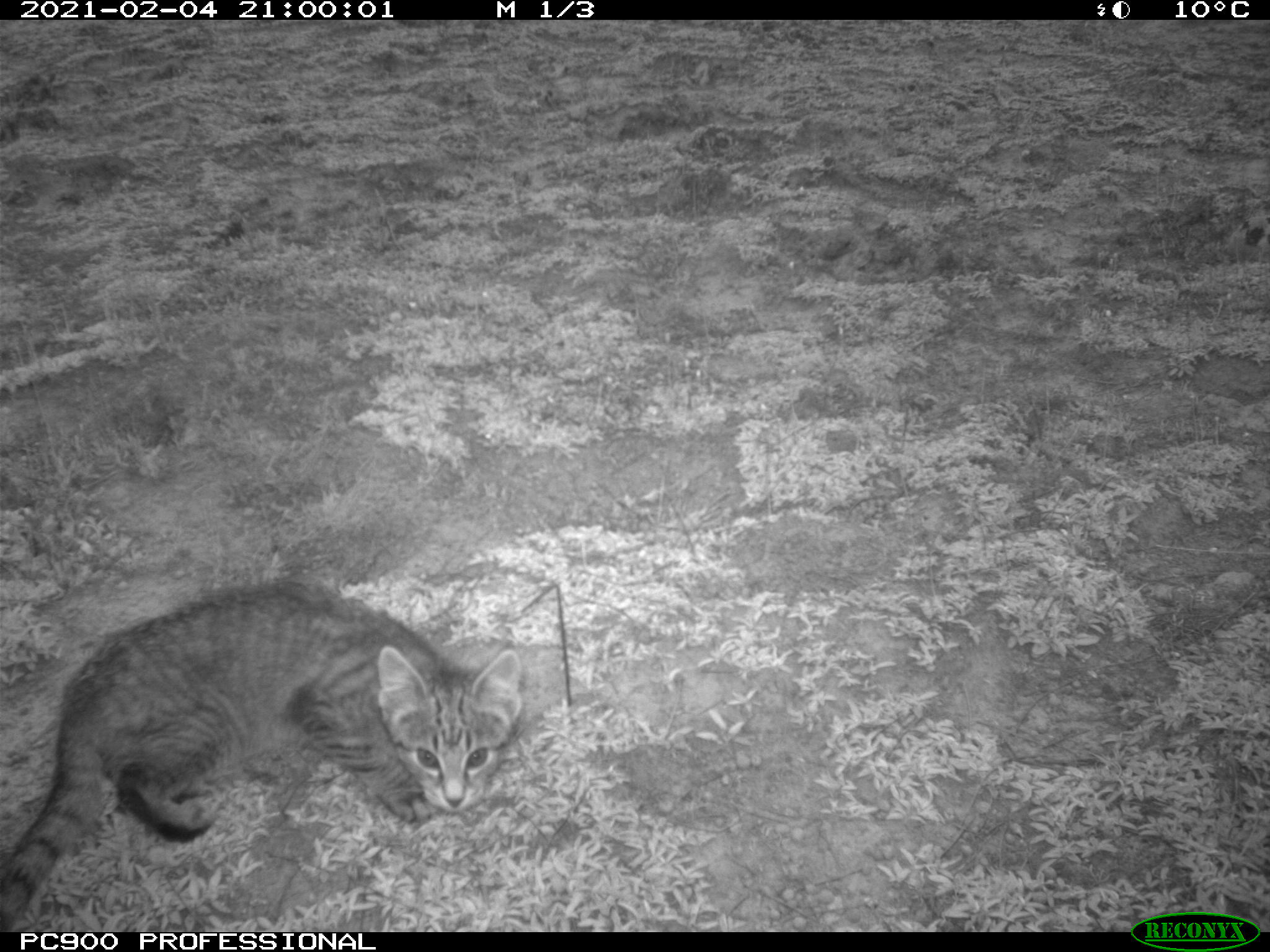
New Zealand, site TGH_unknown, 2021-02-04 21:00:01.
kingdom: Animalia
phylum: Chordata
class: Mammalia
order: Carnivora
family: Felidae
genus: Felis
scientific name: Felis catus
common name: domestic cat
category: cat